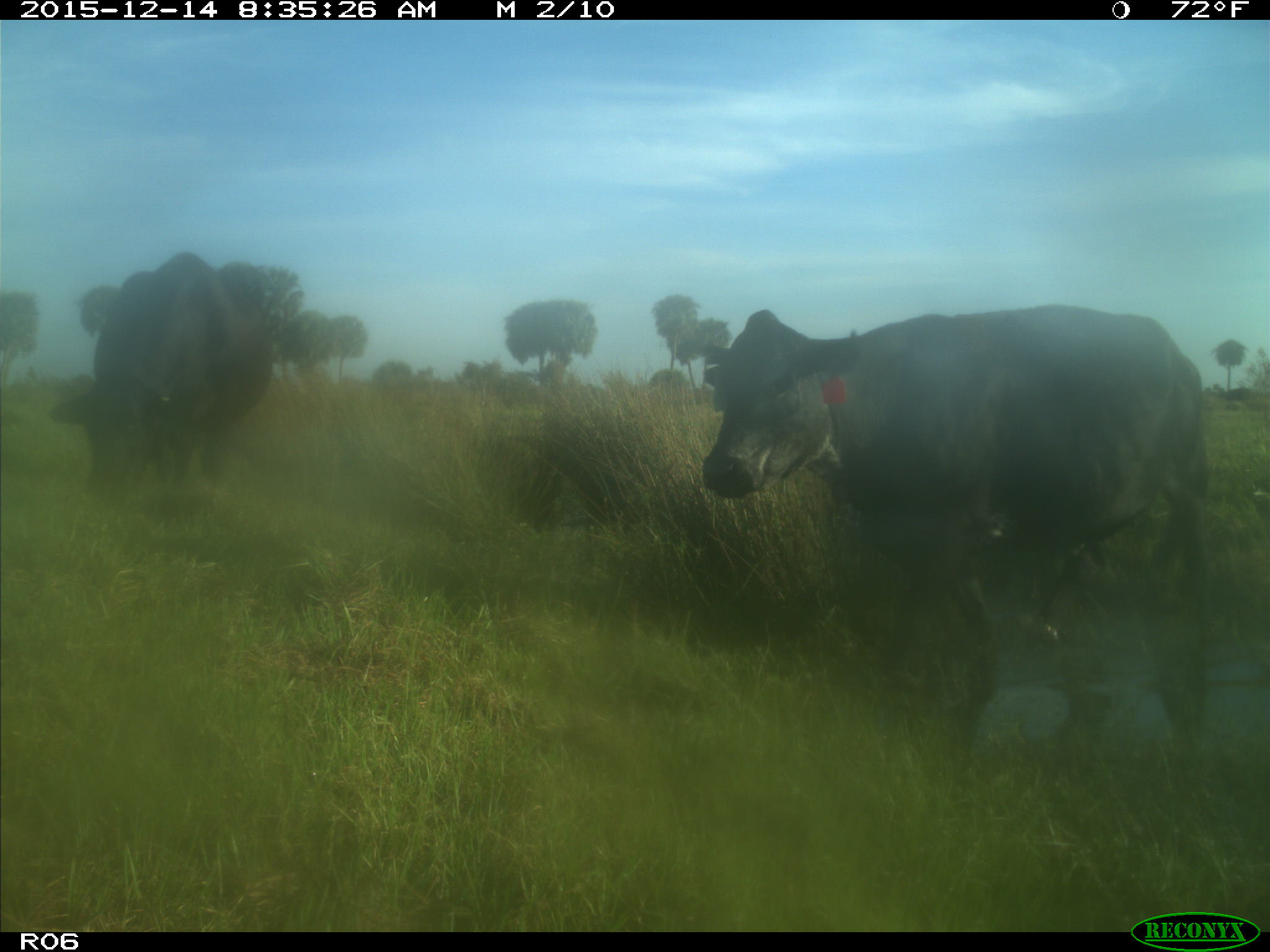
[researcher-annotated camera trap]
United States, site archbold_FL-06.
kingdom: Animalia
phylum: Chordata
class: Mammalia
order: Artiodactyla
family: Bovidae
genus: Bos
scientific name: Bos taurus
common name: domestic cow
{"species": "Bos taurus (domestic cow)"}